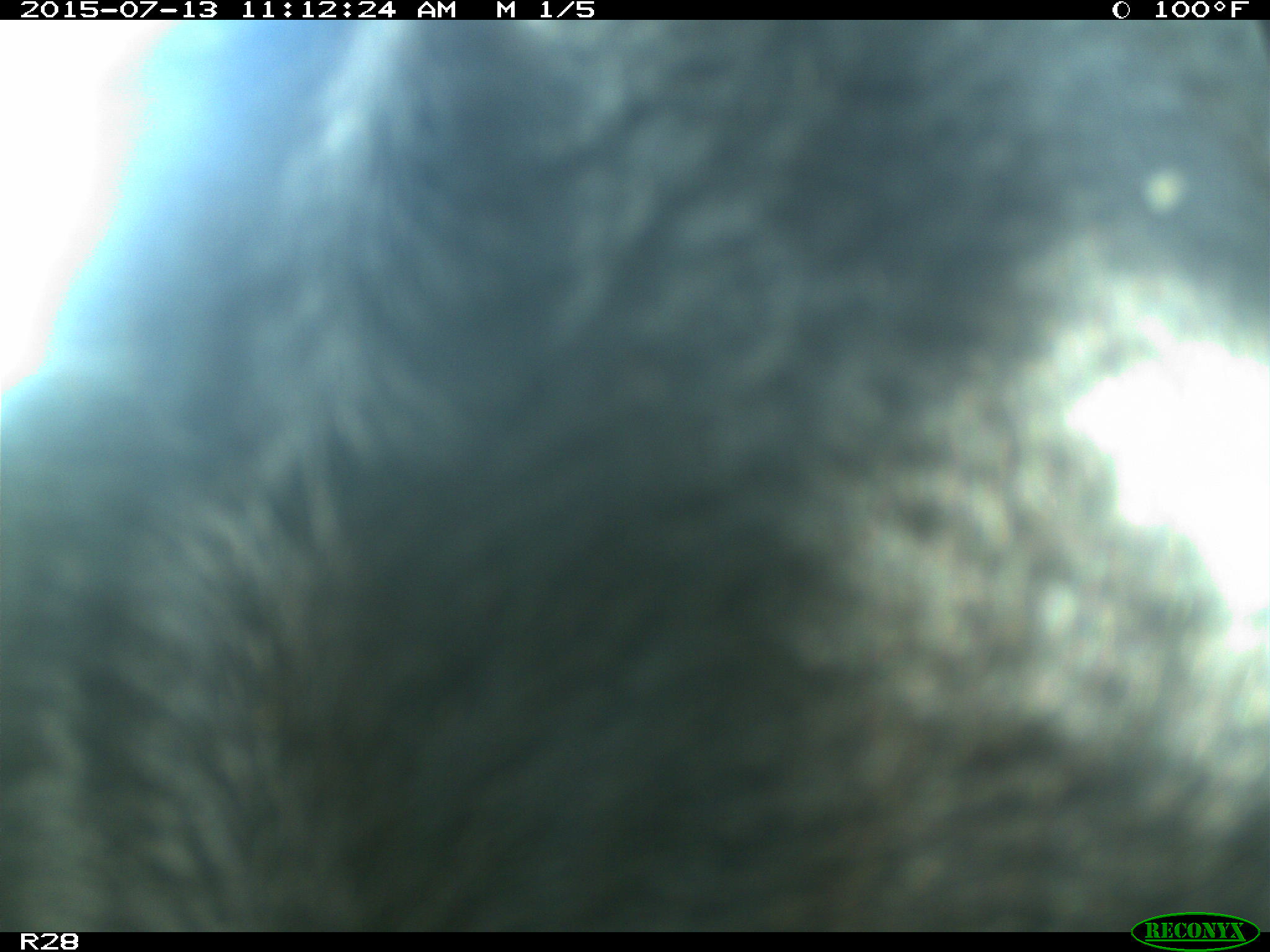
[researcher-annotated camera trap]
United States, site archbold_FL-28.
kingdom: Animalia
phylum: Chordata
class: Mammalia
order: Artiodactyla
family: Bovidae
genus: Bos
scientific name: Bos taurus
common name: domestic cow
Bos taurus (domestic cow).